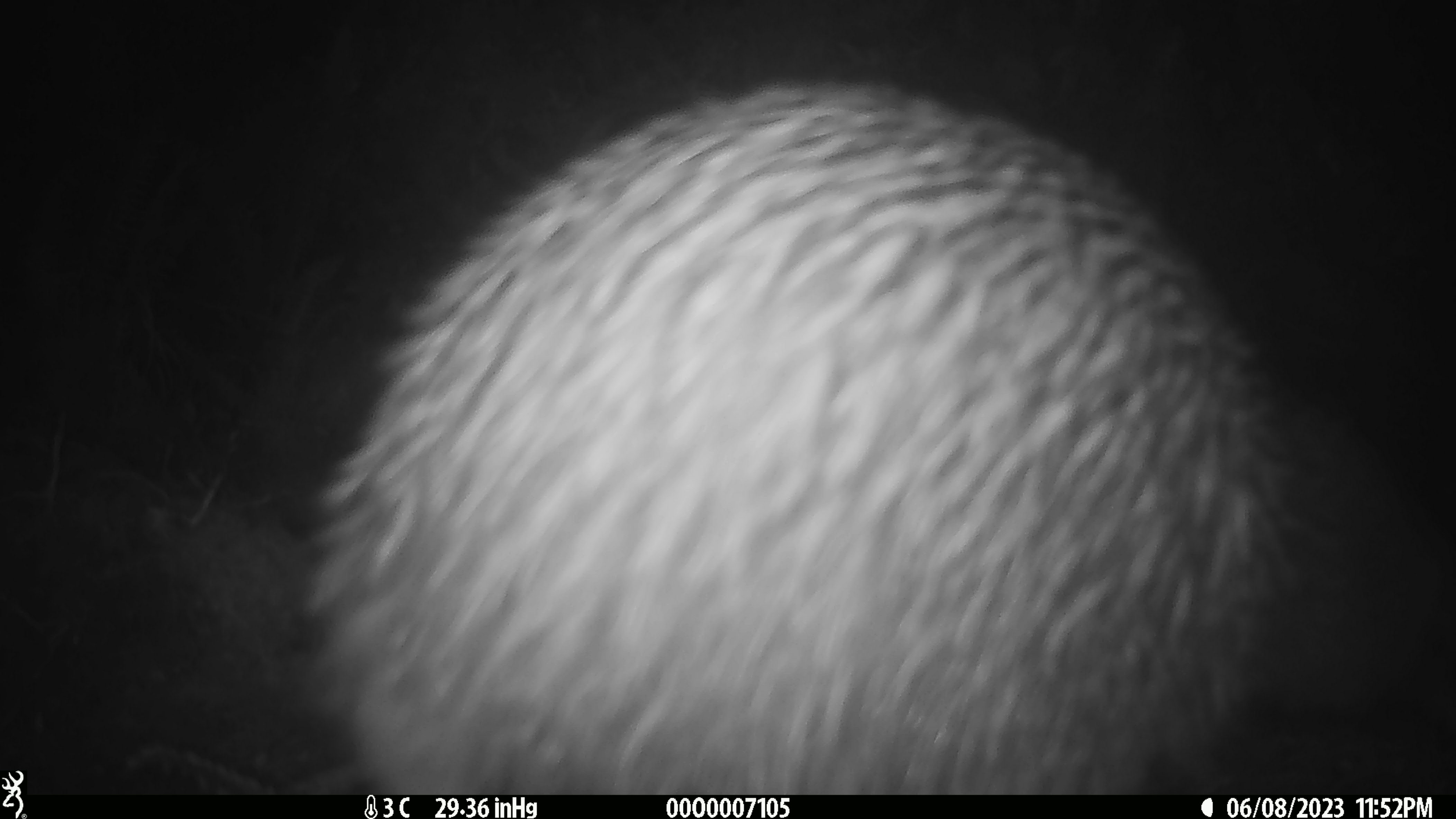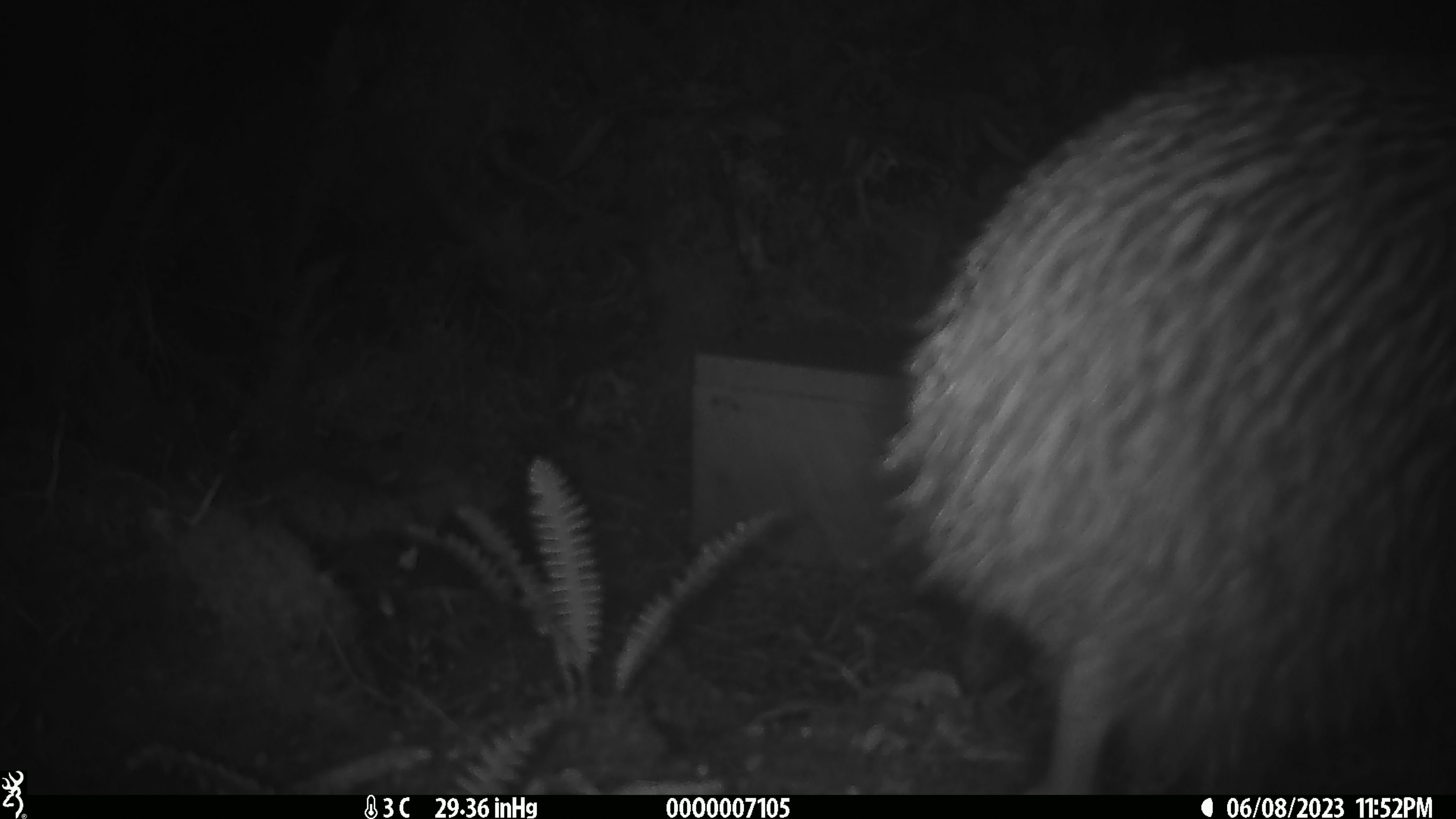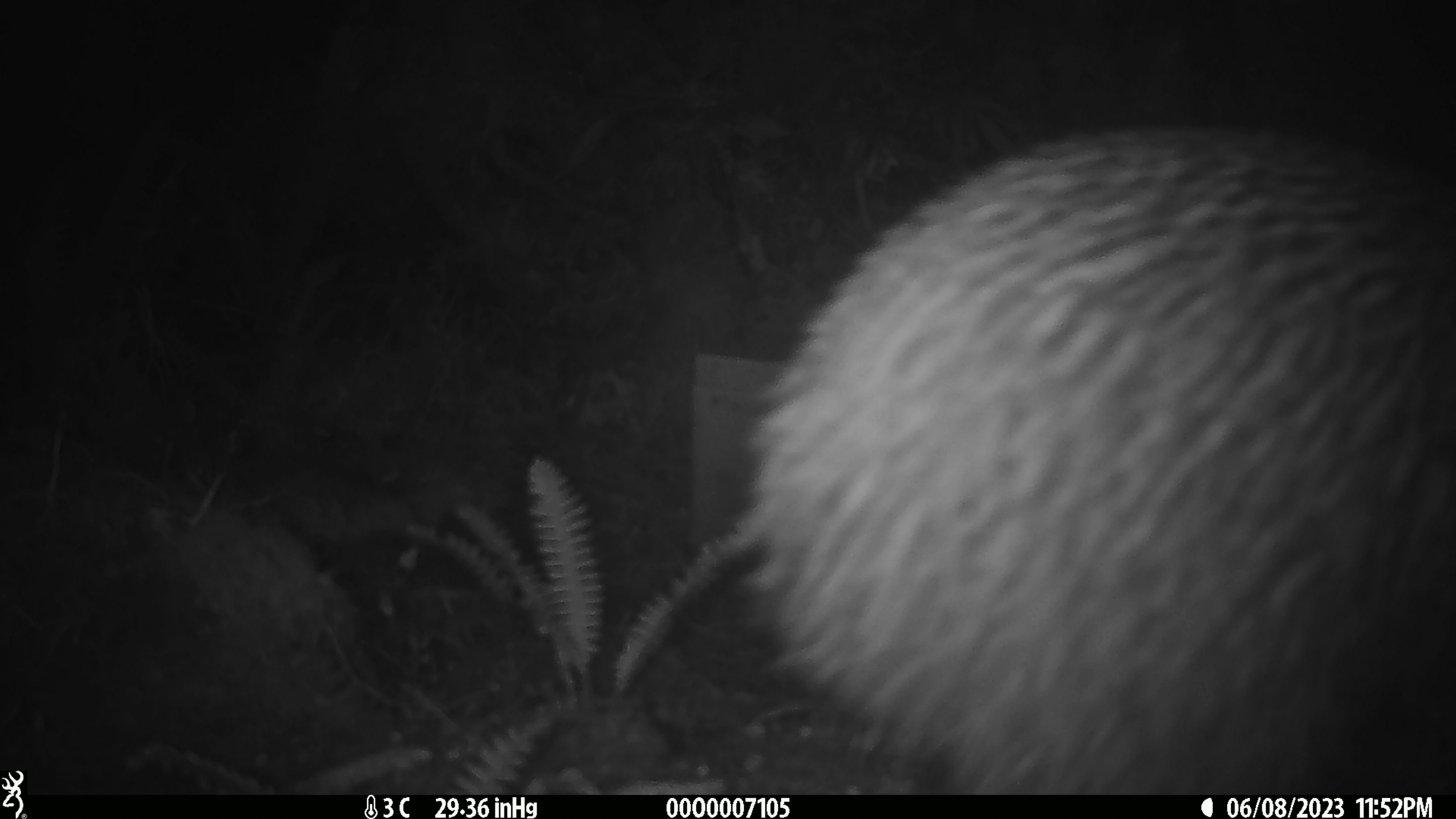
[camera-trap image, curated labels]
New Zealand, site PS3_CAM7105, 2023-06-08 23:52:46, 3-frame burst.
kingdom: Animalia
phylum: Chordata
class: Aves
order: Apterygiformes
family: Apterygidae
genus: Apteryx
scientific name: Apteryx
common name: kiwi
Kiwi (Apteryx).